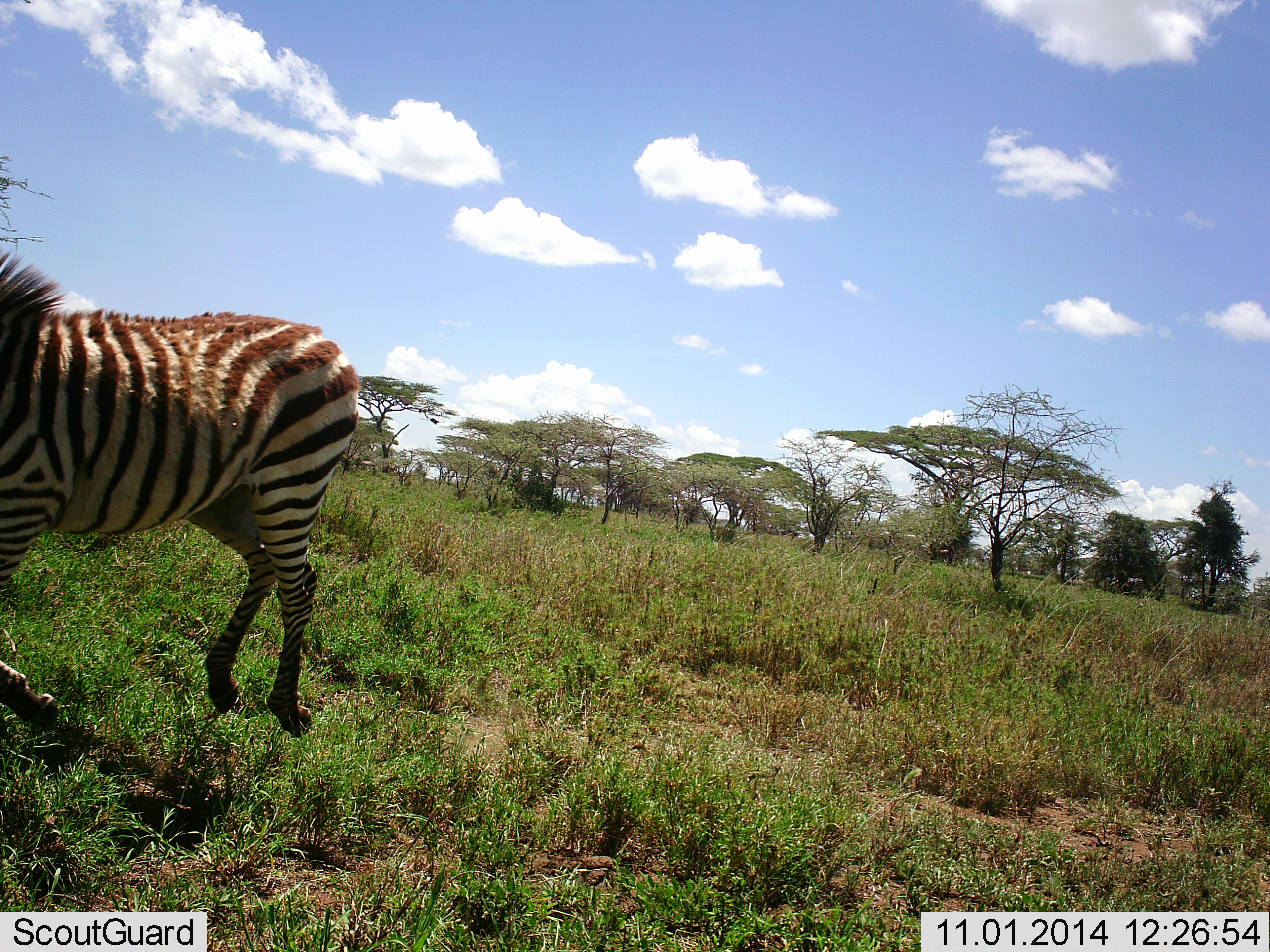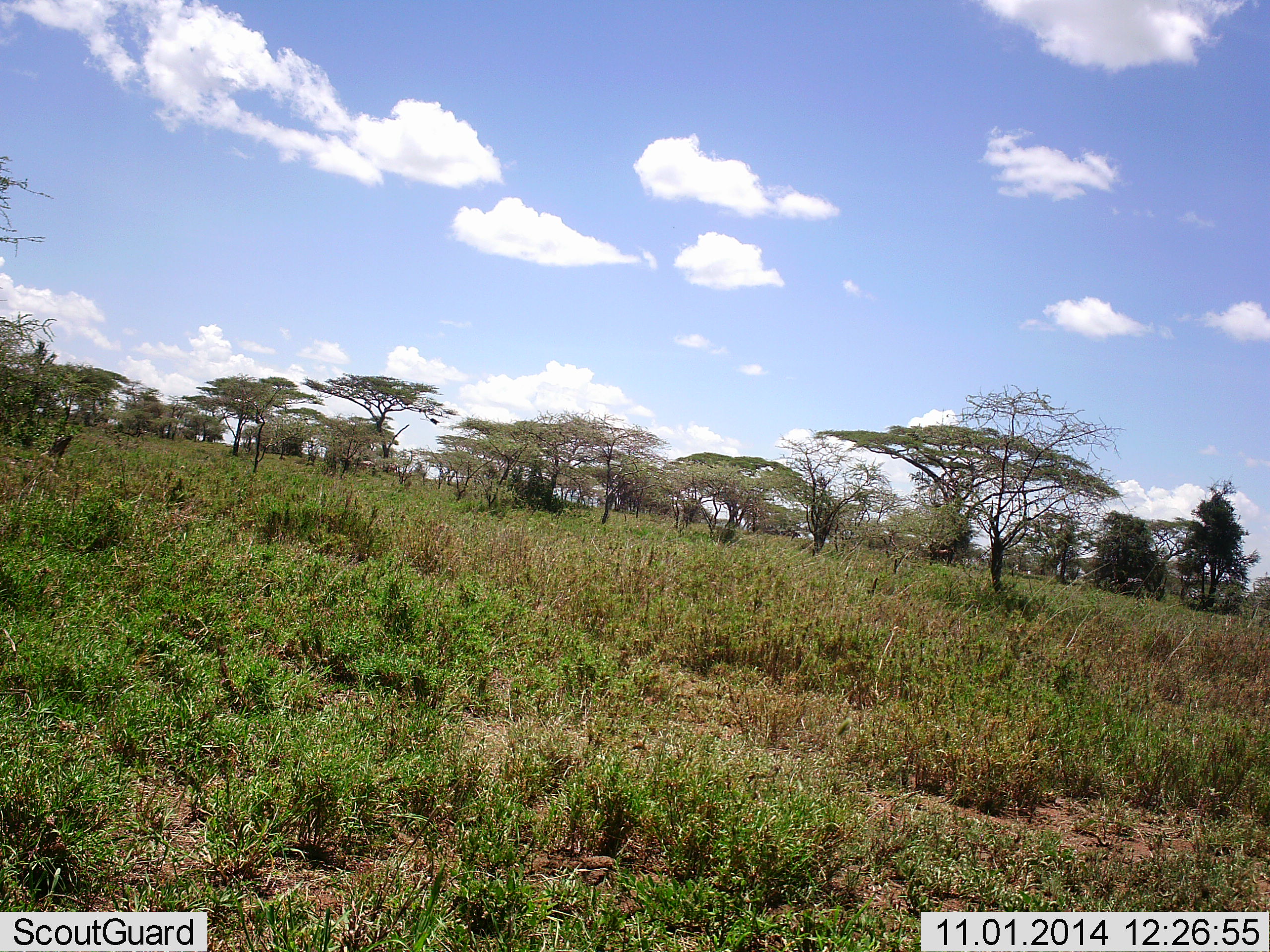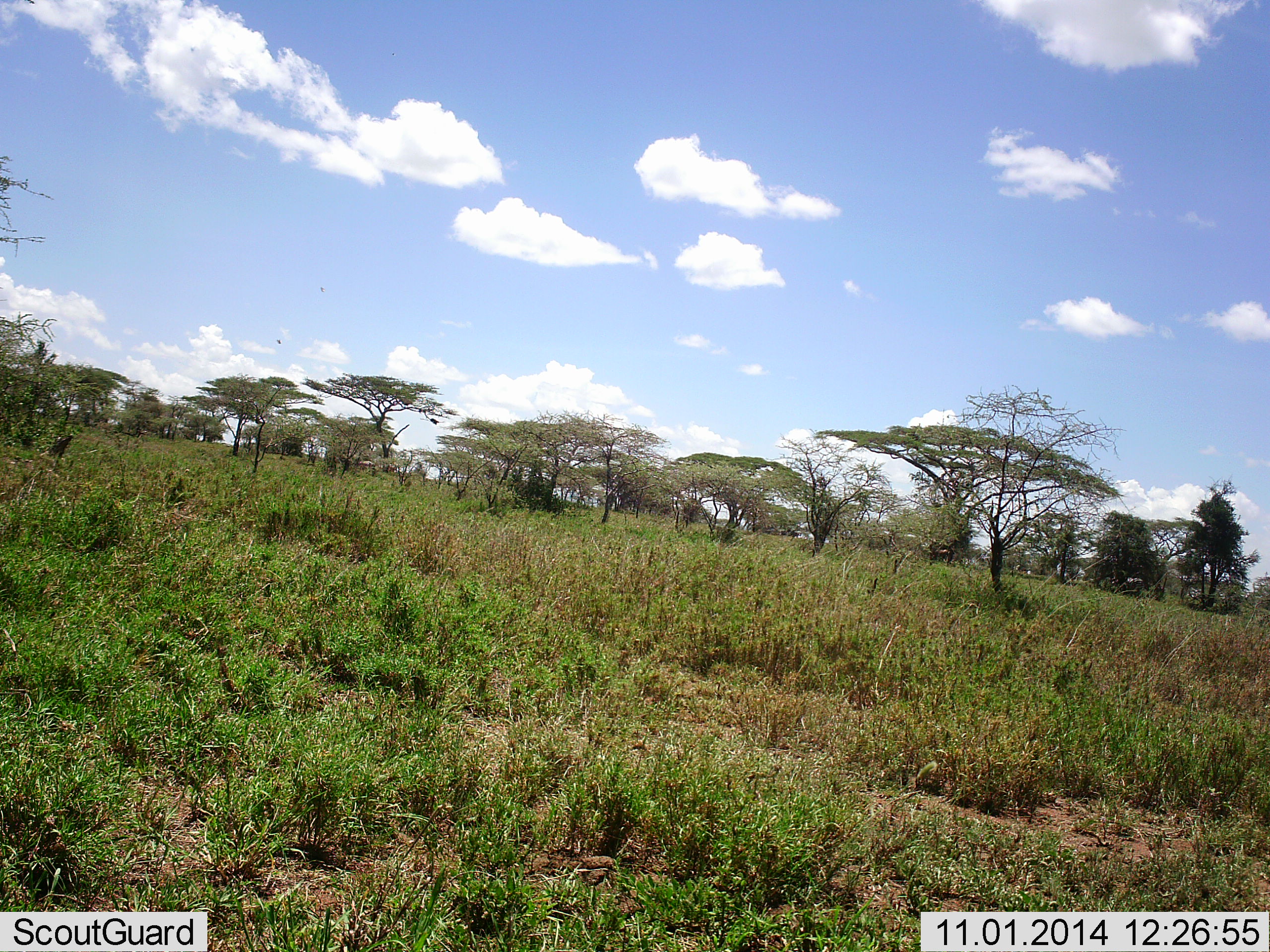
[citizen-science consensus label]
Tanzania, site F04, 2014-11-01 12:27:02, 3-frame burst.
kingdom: Animalia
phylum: Chordata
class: Mammalia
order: Perissodactyla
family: Equidae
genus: Equus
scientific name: Equus quagga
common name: plains zebra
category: zebra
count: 1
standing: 0%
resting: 0%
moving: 100%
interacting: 10%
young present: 10%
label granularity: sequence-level